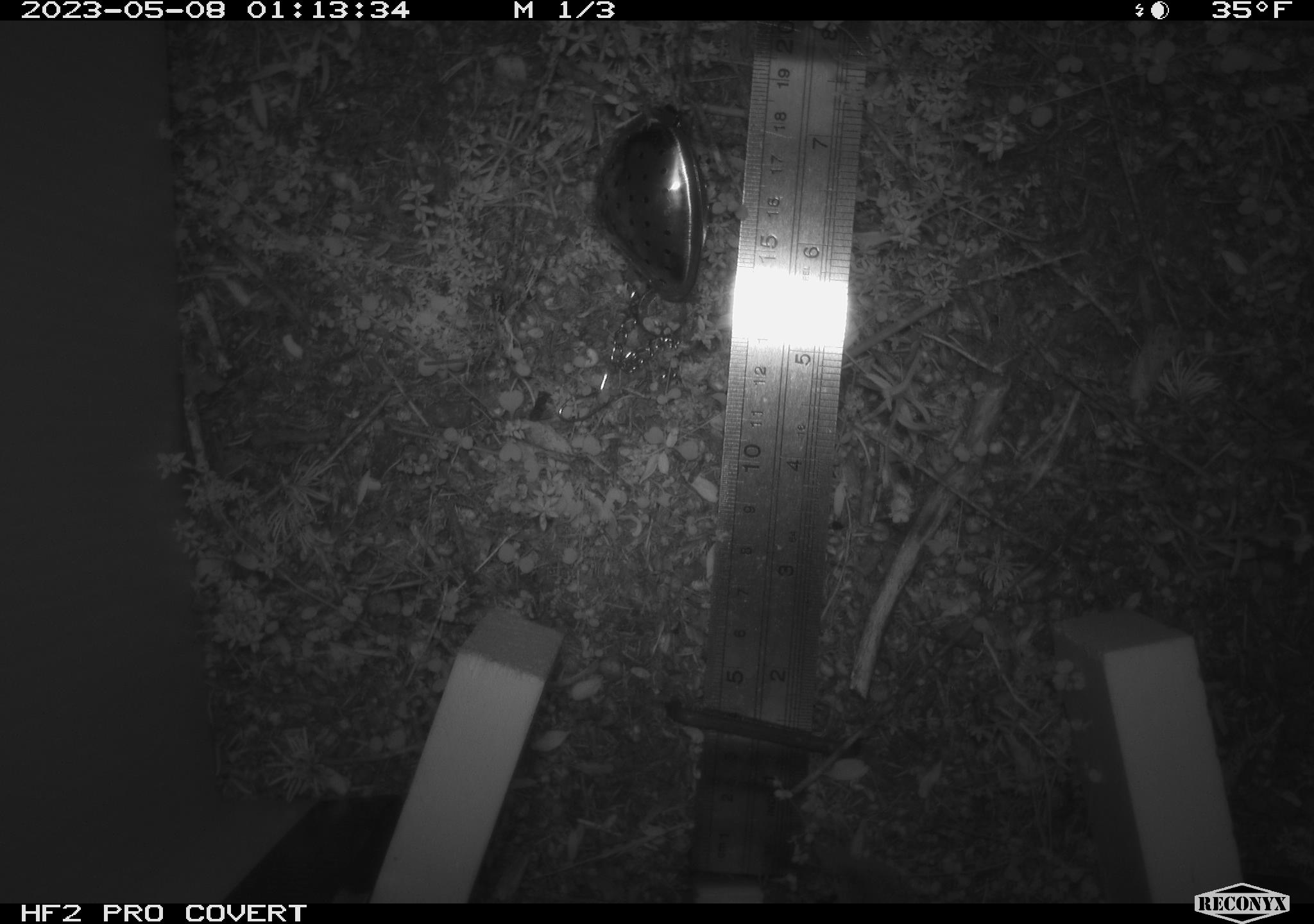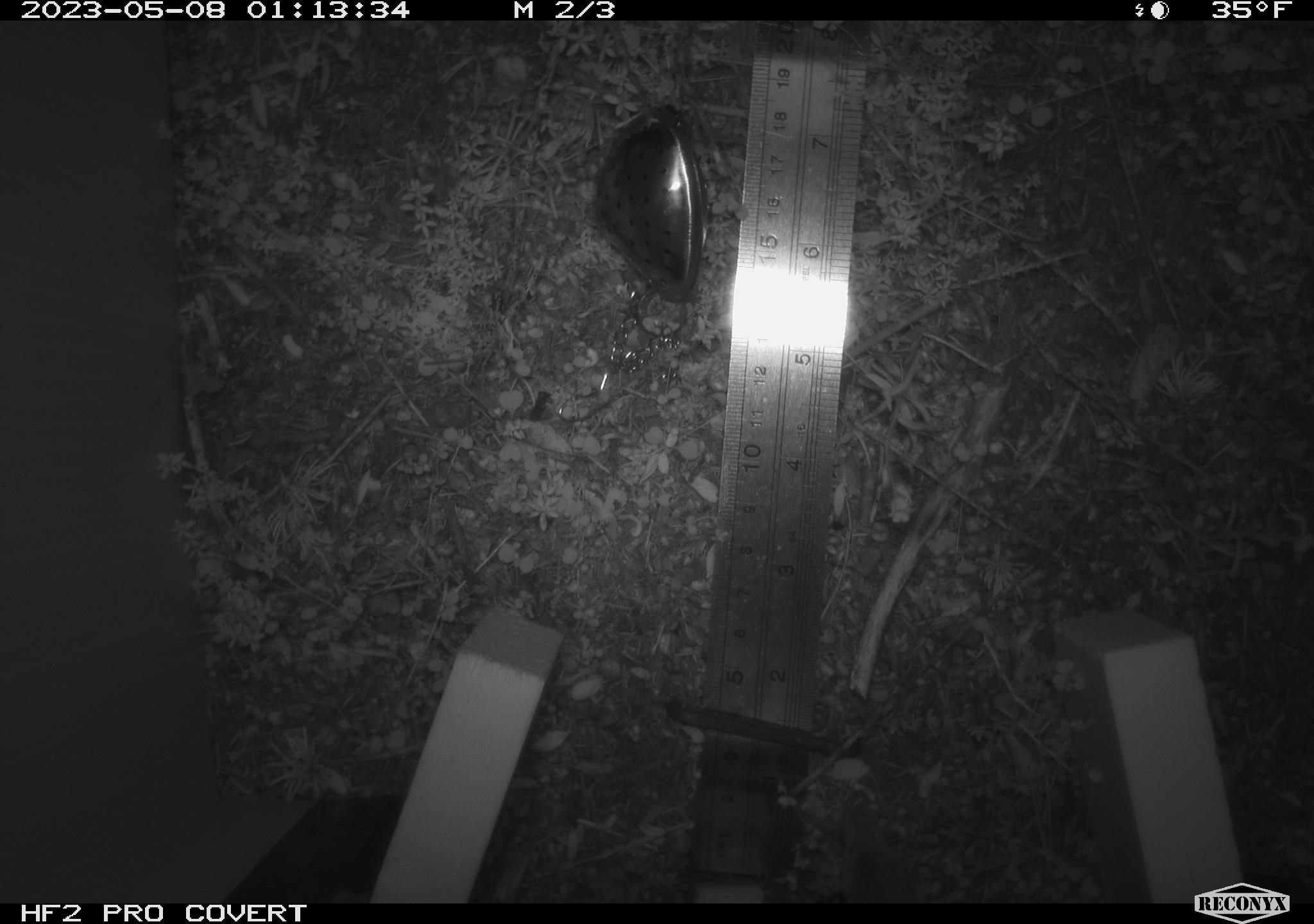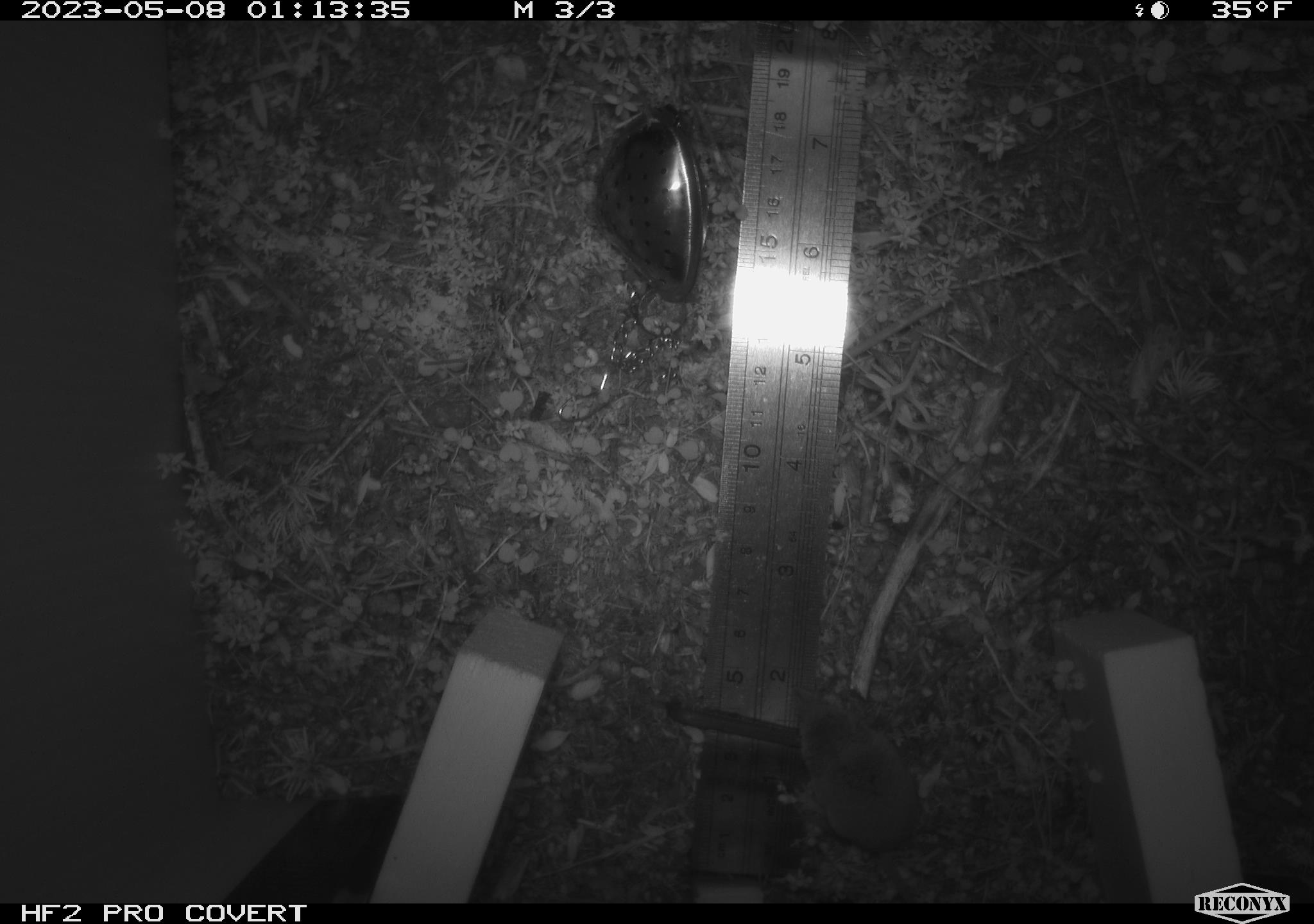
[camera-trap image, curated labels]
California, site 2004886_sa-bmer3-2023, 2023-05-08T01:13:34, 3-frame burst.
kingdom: Animalia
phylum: Chordata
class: Mammalia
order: Eulipotyphla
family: Soricidae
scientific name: Soricidae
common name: shrews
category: soricidae family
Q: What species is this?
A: Soricidae family (shrews) (Soricidae).